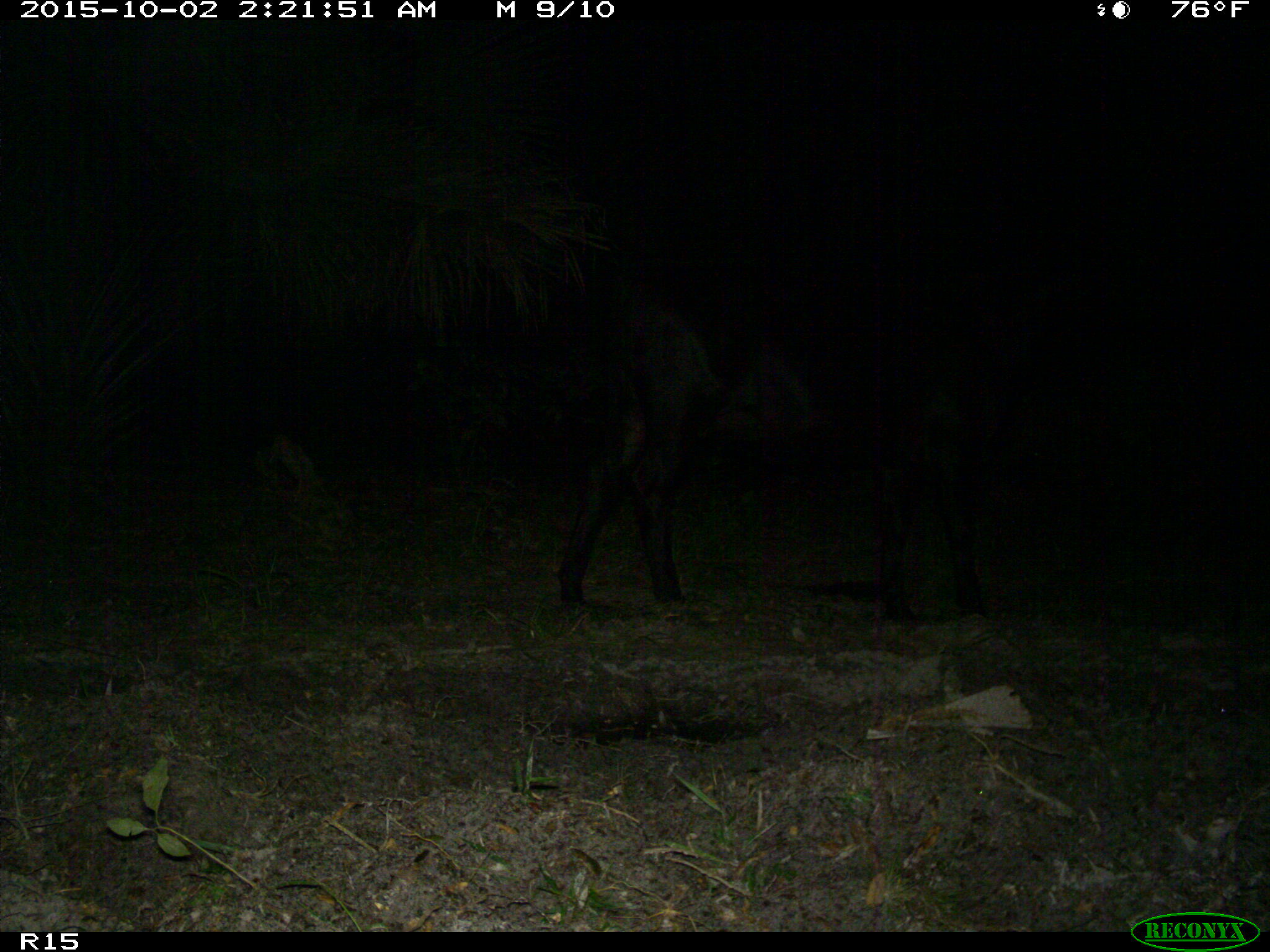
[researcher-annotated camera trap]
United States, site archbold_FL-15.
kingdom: Animalia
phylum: Chordata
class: Mammalia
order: Artiodactyla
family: Bovidae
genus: Bos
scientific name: Bos taurus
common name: domestic cow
Bos taurus (domestic cow).